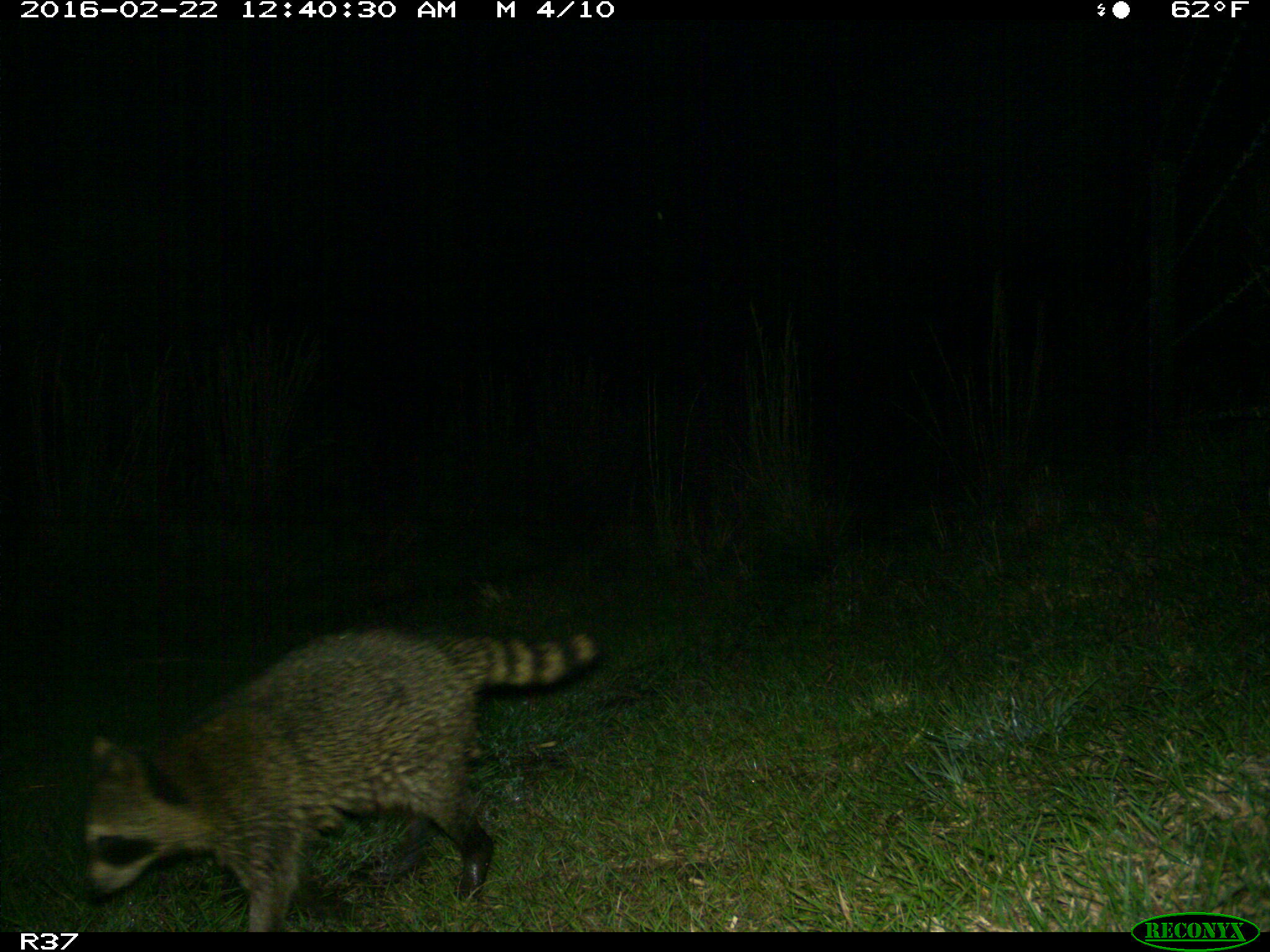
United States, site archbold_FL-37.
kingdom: Animalia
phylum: Chordata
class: Mammalia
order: Carnivora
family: Procyonidae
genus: Procyon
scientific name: Procyon lotor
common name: common raccoon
Procyon lotor (common raccoon).